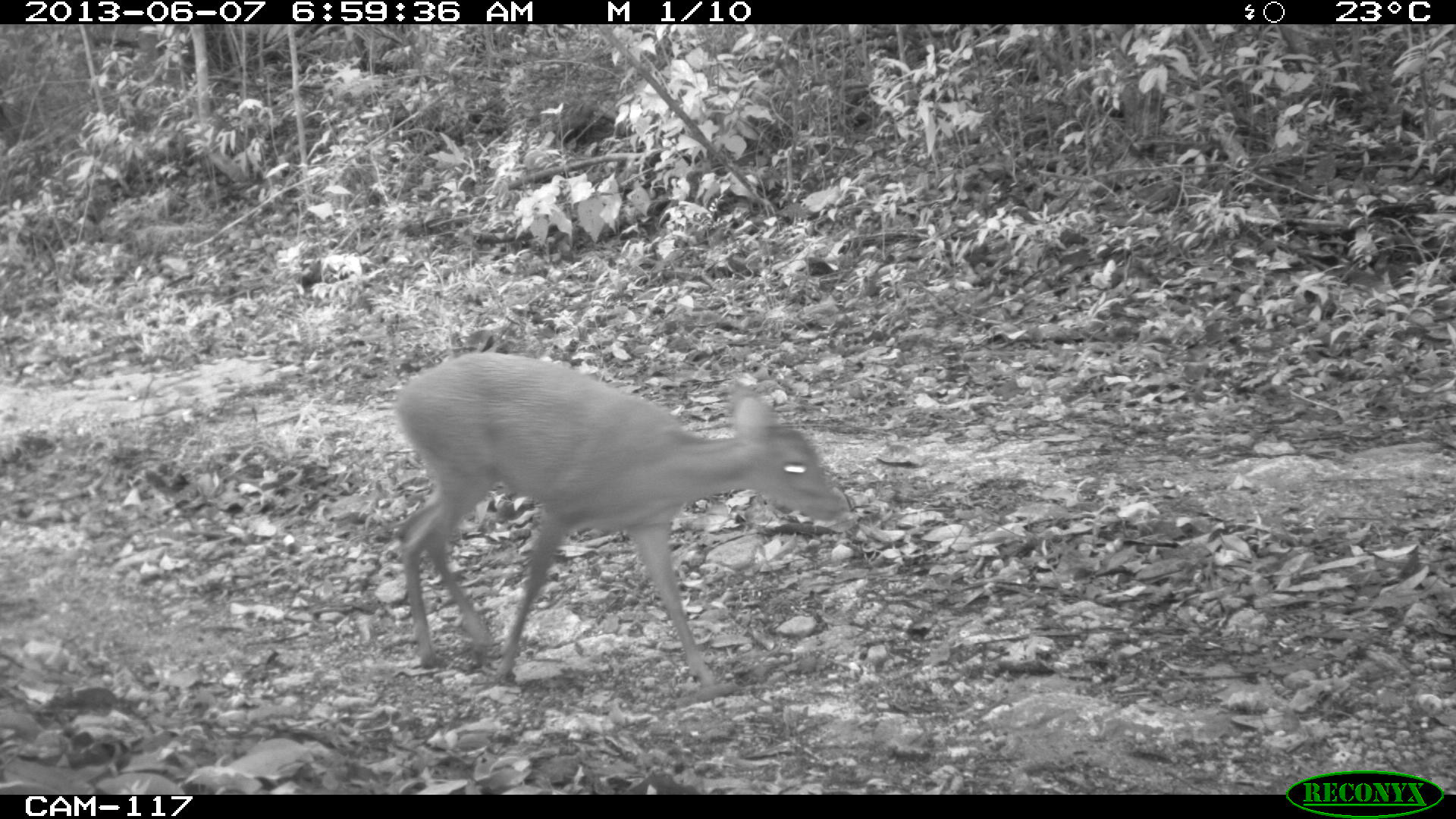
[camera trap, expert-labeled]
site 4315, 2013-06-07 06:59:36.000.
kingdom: Animalia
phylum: Chordata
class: Mammalia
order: Artiodactyla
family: Cervidae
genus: Mazama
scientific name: Mazama temama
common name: central american red brocket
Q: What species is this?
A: Mazama temama (central american red brocket).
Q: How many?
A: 1.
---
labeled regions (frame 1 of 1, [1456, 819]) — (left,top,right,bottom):
mazama temama: (392,354,844,700)